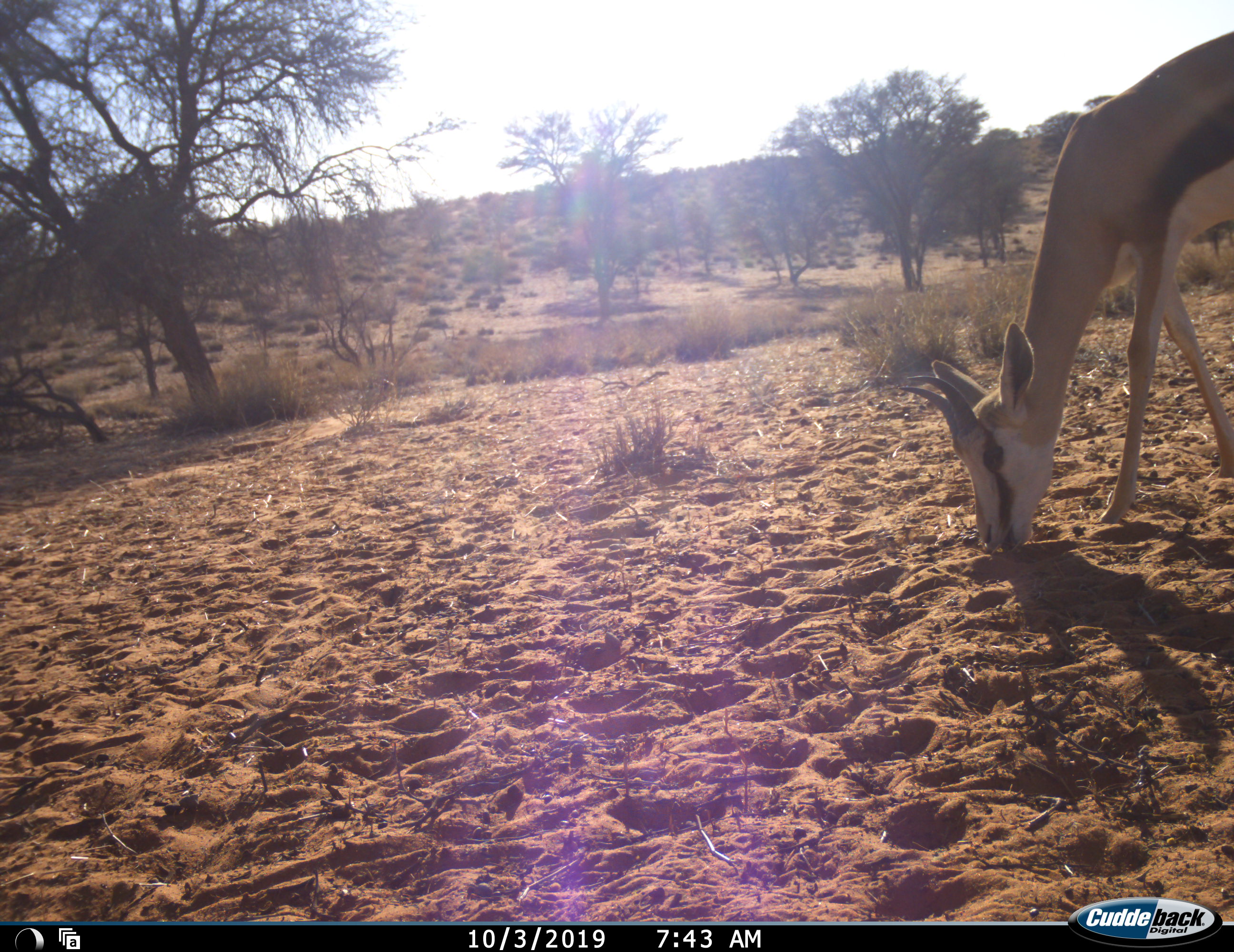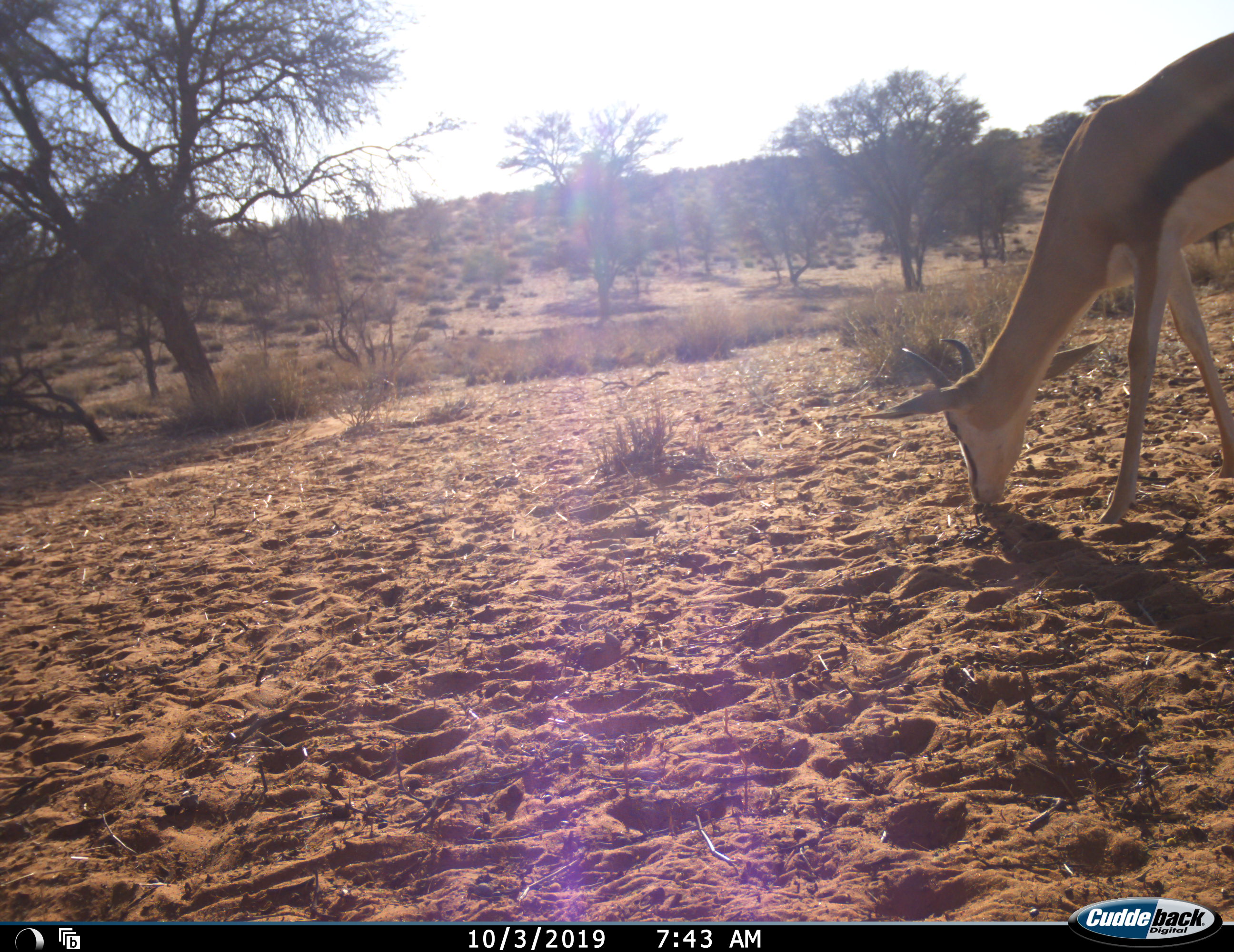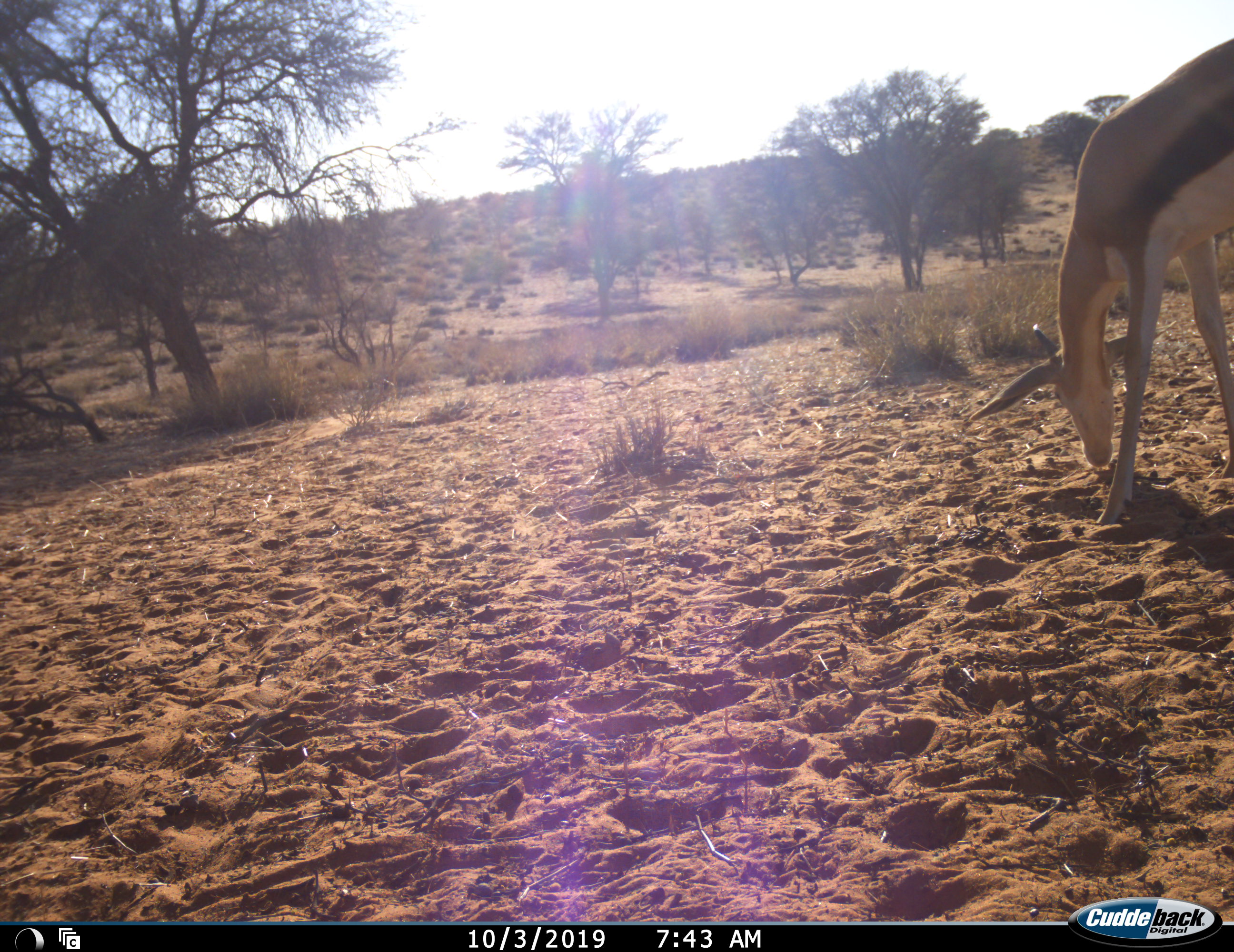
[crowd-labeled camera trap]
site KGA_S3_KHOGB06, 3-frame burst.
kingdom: Animalia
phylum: Chordata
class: Mammalia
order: Artiodactyla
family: Bovidae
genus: Antidorcas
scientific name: Antidorcas marsupialis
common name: springbok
Springbok (Antidorcas marsupialis), count 1. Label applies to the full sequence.